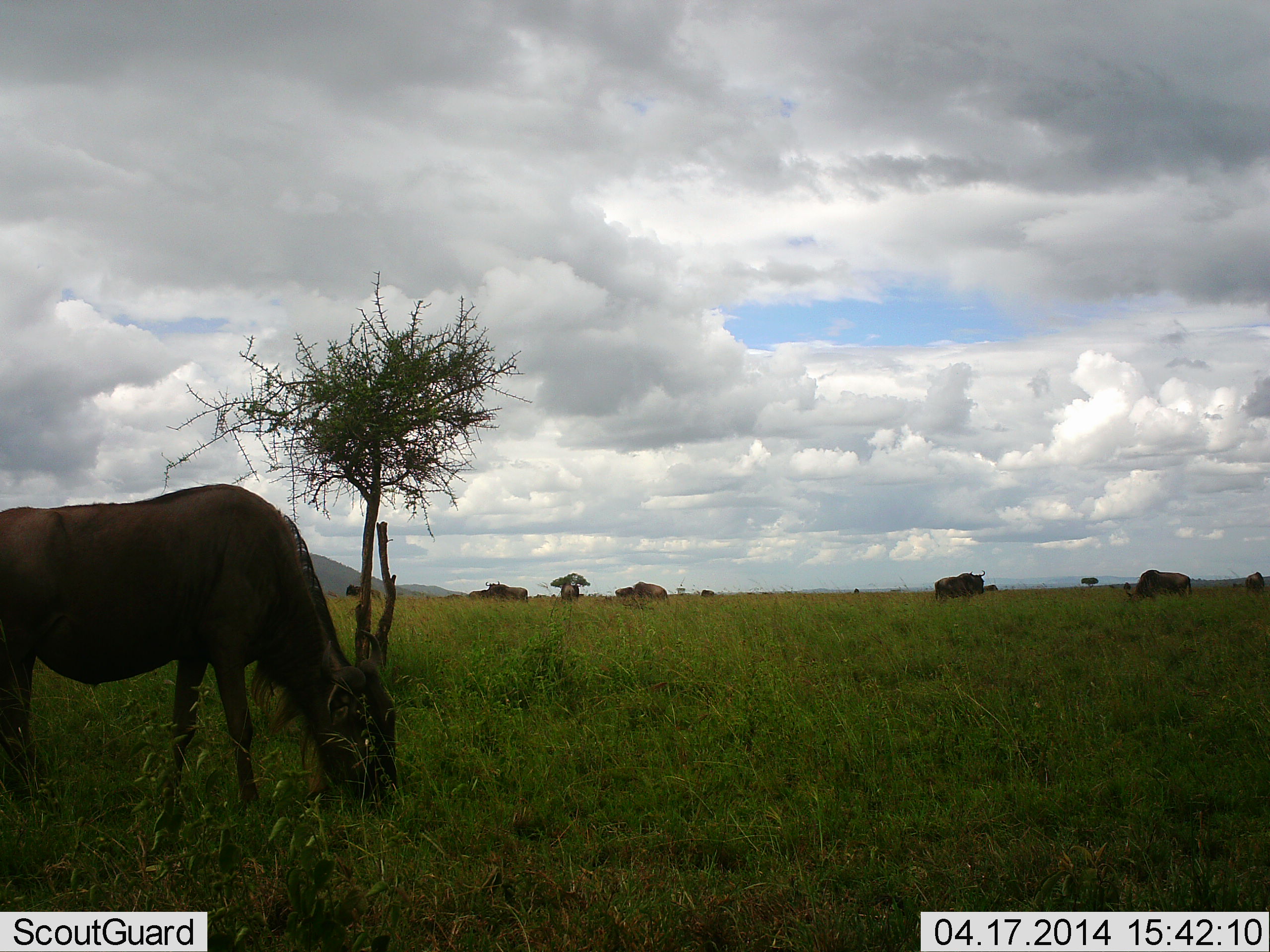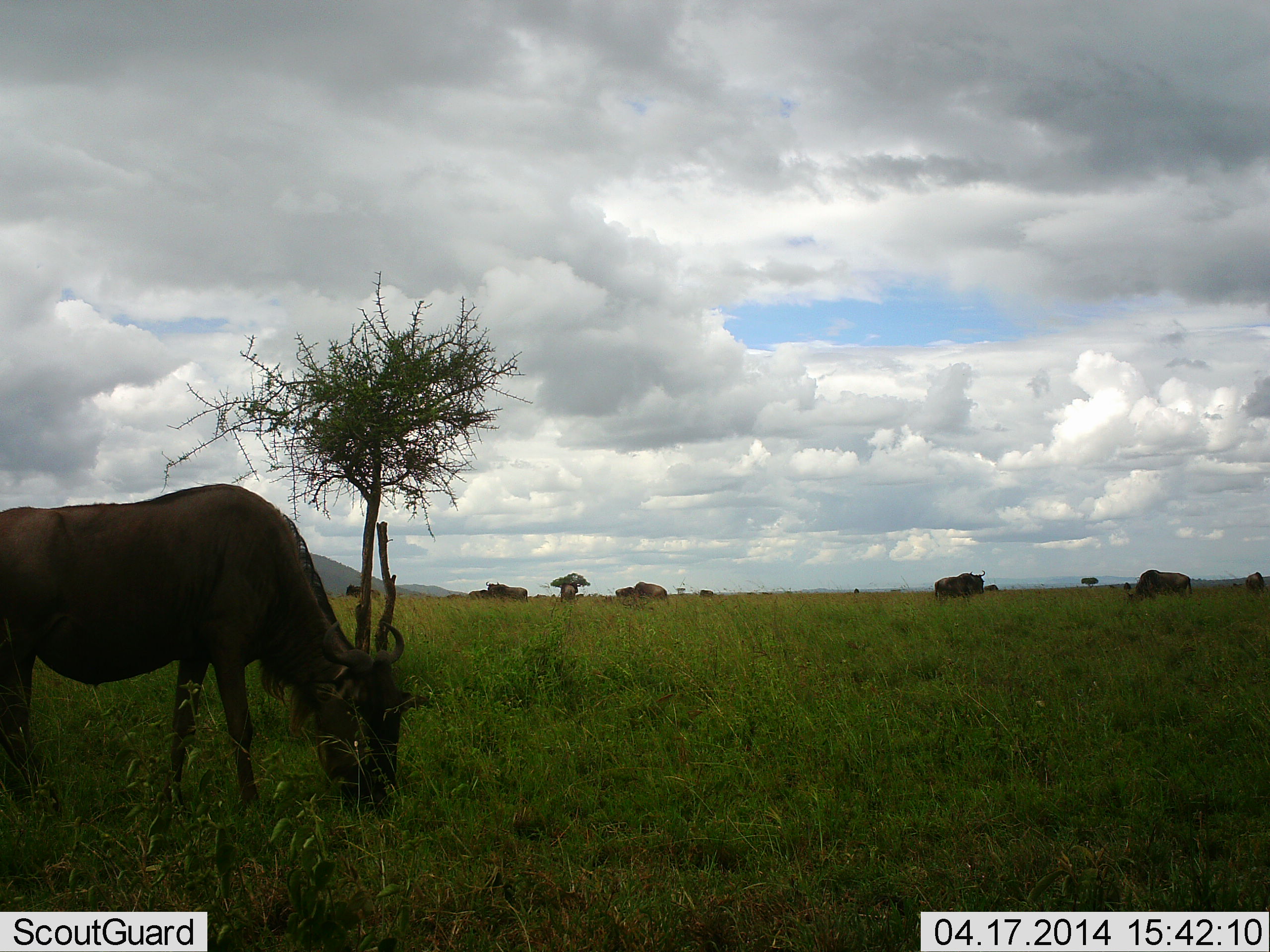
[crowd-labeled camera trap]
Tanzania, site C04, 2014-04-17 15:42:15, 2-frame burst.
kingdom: Animalia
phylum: Chordata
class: Mammalia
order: Artiodactyla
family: Bovidae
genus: Connochaetes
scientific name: Connochaetes taurinus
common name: blue wildebeest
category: wildebeest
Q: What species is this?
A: Wildebeest (blue wildebeest) (Connochaetes taurinus).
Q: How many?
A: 4.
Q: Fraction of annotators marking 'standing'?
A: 10%.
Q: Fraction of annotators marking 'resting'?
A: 0%.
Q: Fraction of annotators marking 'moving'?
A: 10%.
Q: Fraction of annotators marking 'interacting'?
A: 0%.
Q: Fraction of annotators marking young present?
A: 0%.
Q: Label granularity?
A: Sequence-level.